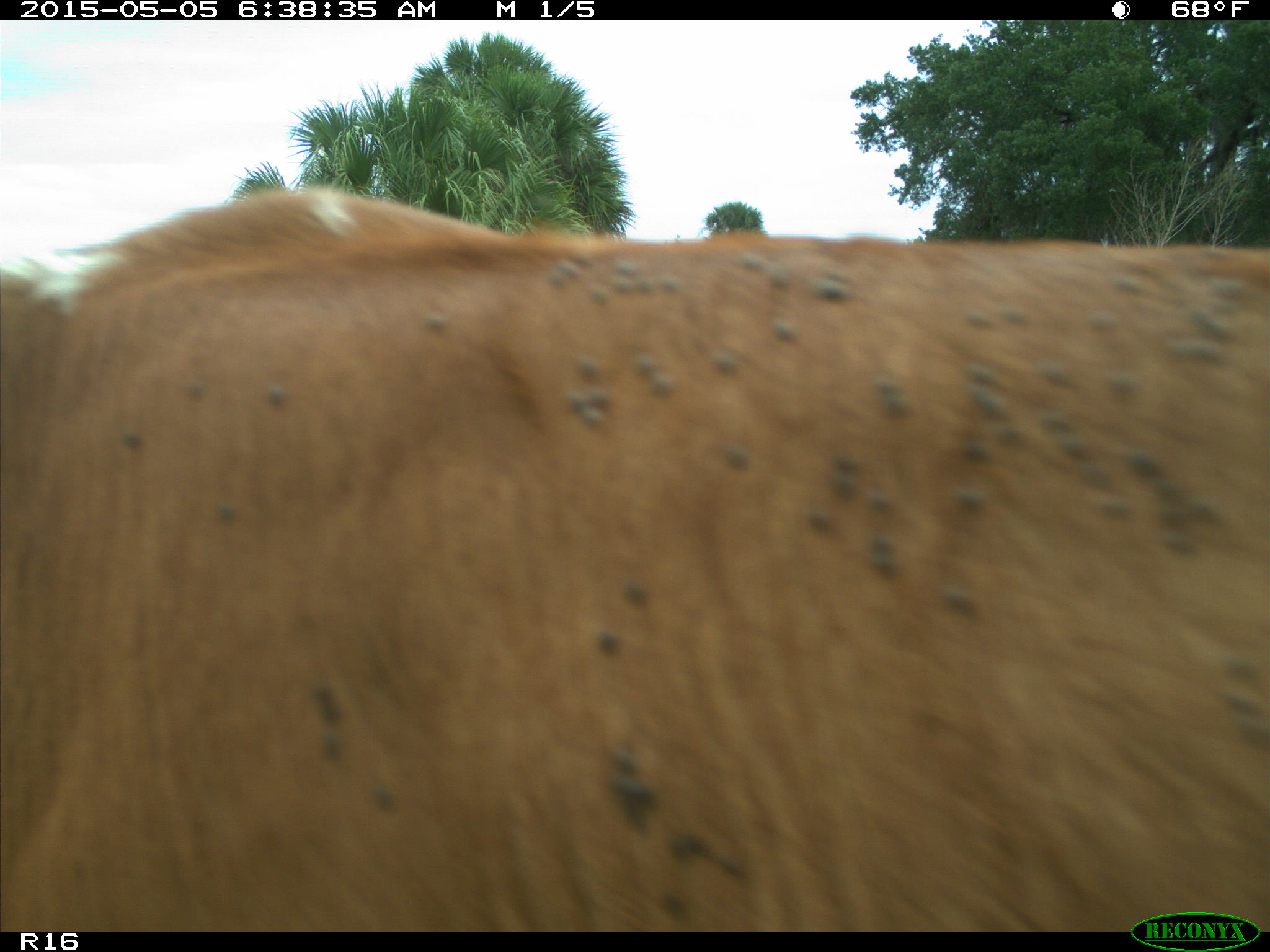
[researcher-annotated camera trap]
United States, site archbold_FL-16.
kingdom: Animalia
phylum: Chordata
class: Mammalia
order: Artiodactyla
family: Bovidae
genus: Bos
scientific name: Bos taurus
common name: domestic cow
Bos taurus (domestic cow).